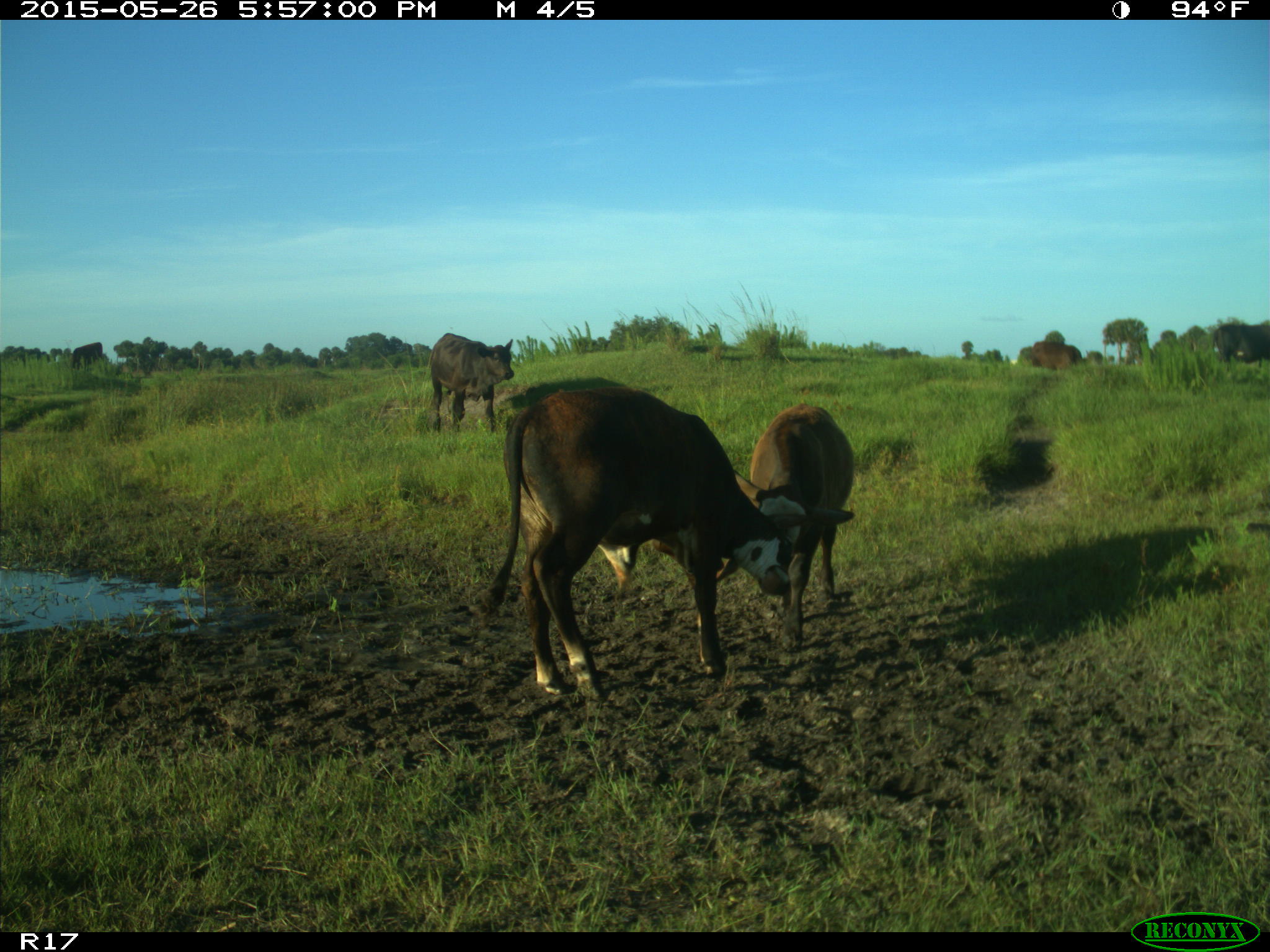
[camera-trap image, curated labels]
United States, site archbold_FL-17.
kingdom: Animalia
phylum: Chordata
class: Mammalia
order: Artiodactyla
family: Bovidae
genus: Bos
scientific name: Bos taurus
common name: domestic cow